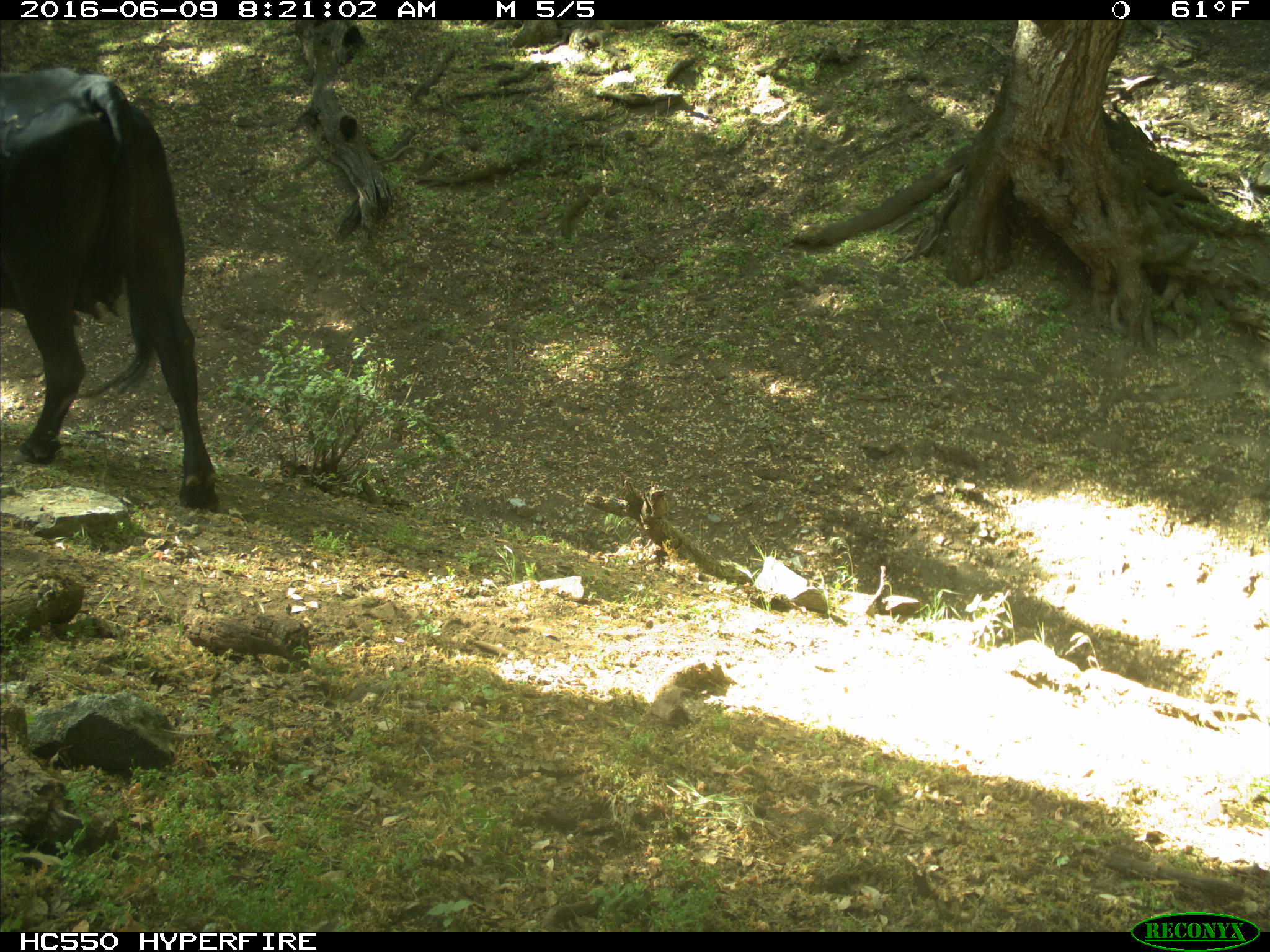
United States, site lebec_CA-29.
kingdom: Animalia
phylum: Chordata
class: Mammalia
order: Artiodactyla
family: Bovidae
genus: Bos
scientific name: Bos taurus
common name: domestic cow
Bos taurus (domestic cow).